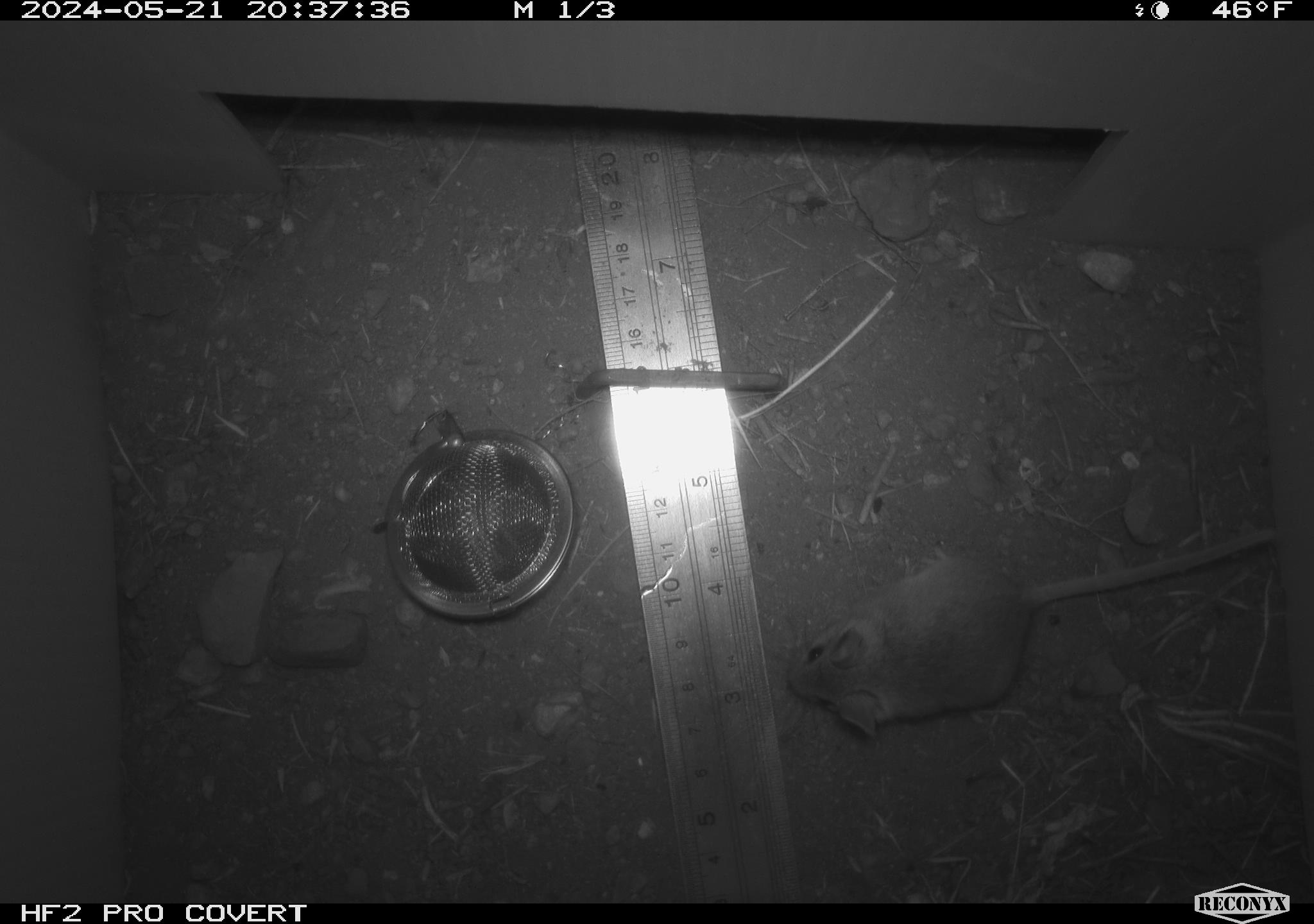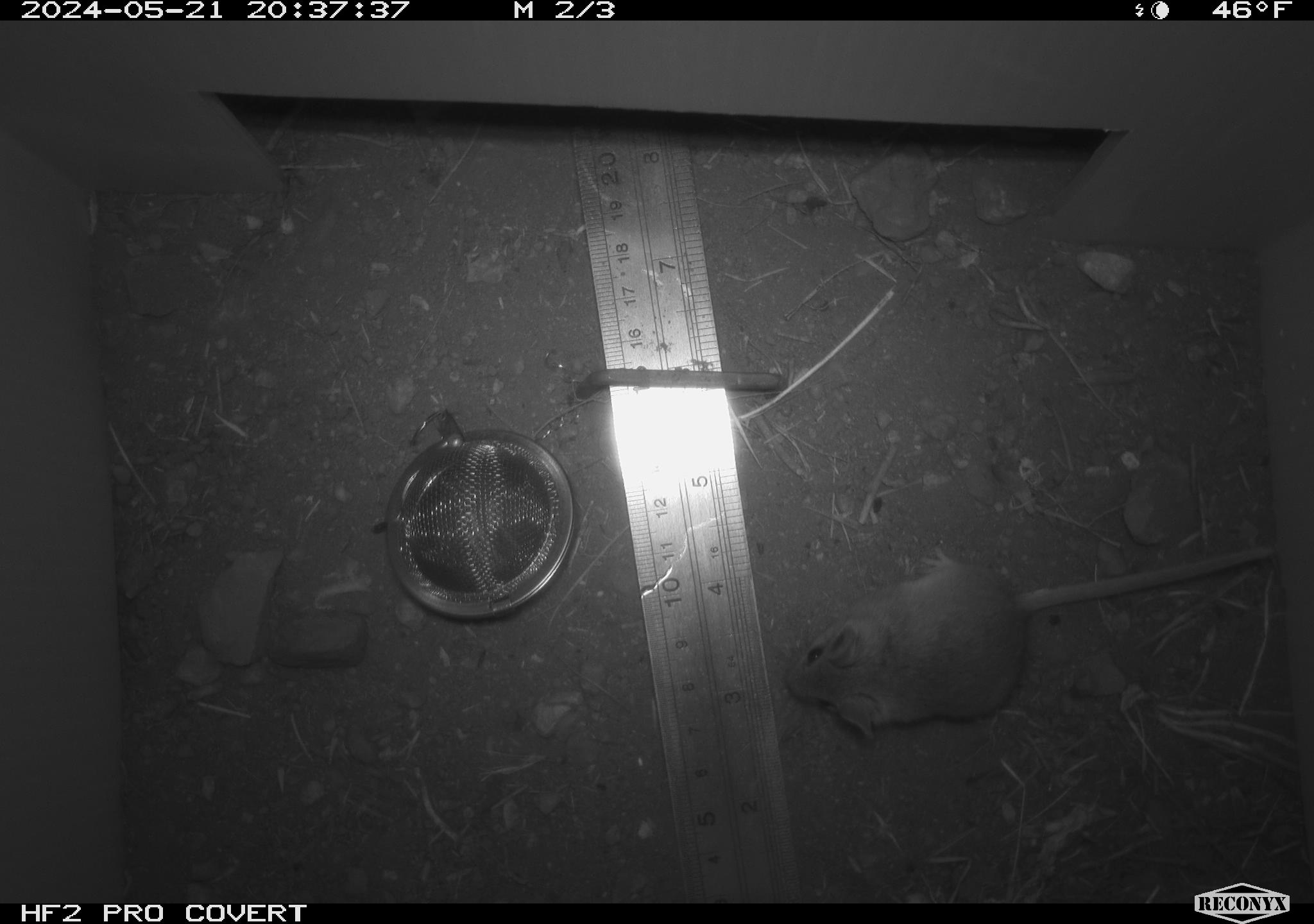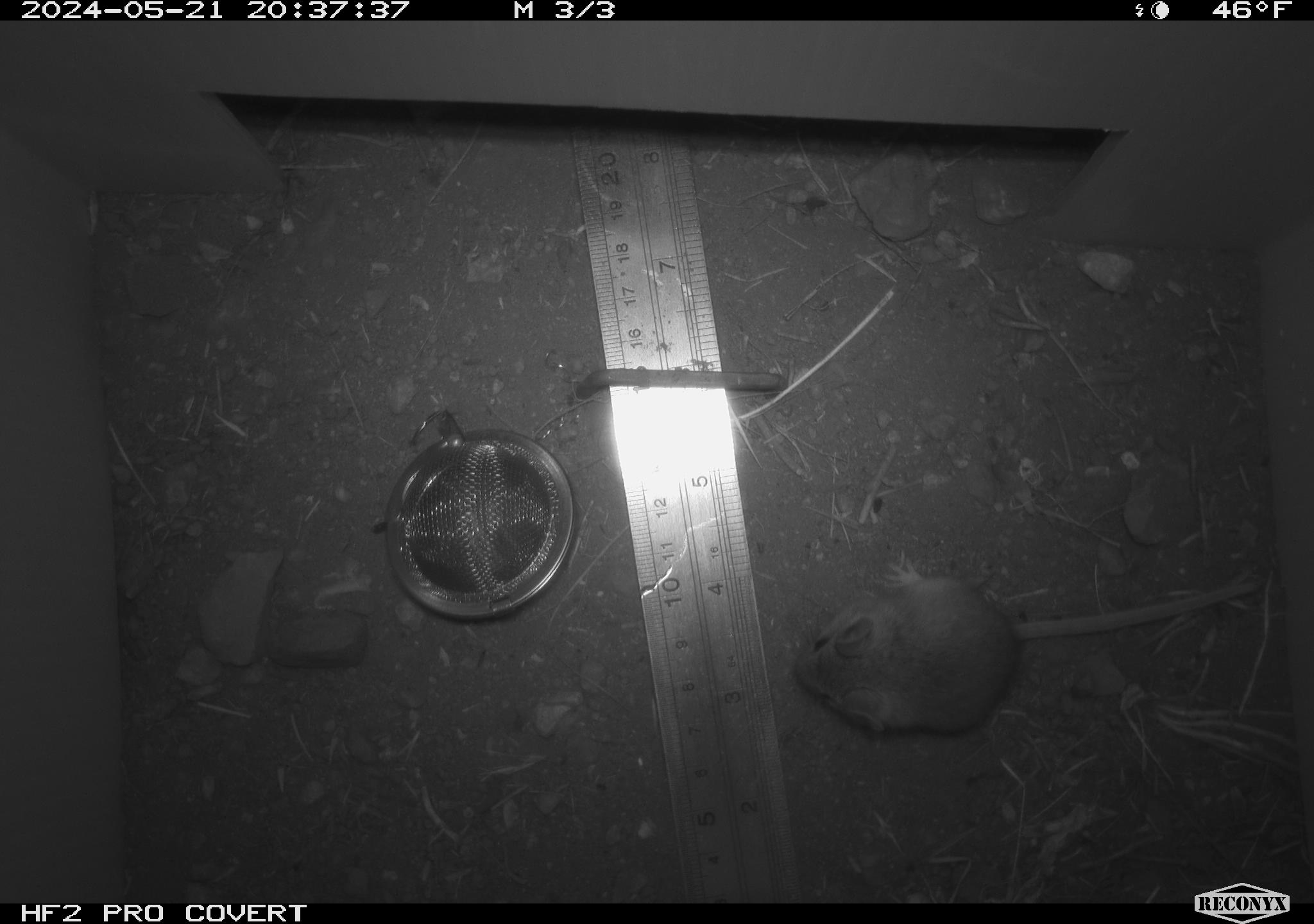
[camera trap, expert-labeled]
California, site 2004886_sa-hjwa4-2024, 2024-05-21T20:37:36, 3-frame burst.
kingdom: Animalia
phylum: Chordata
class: Mammalia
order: Rodentia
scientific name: Rodentia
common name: rodent